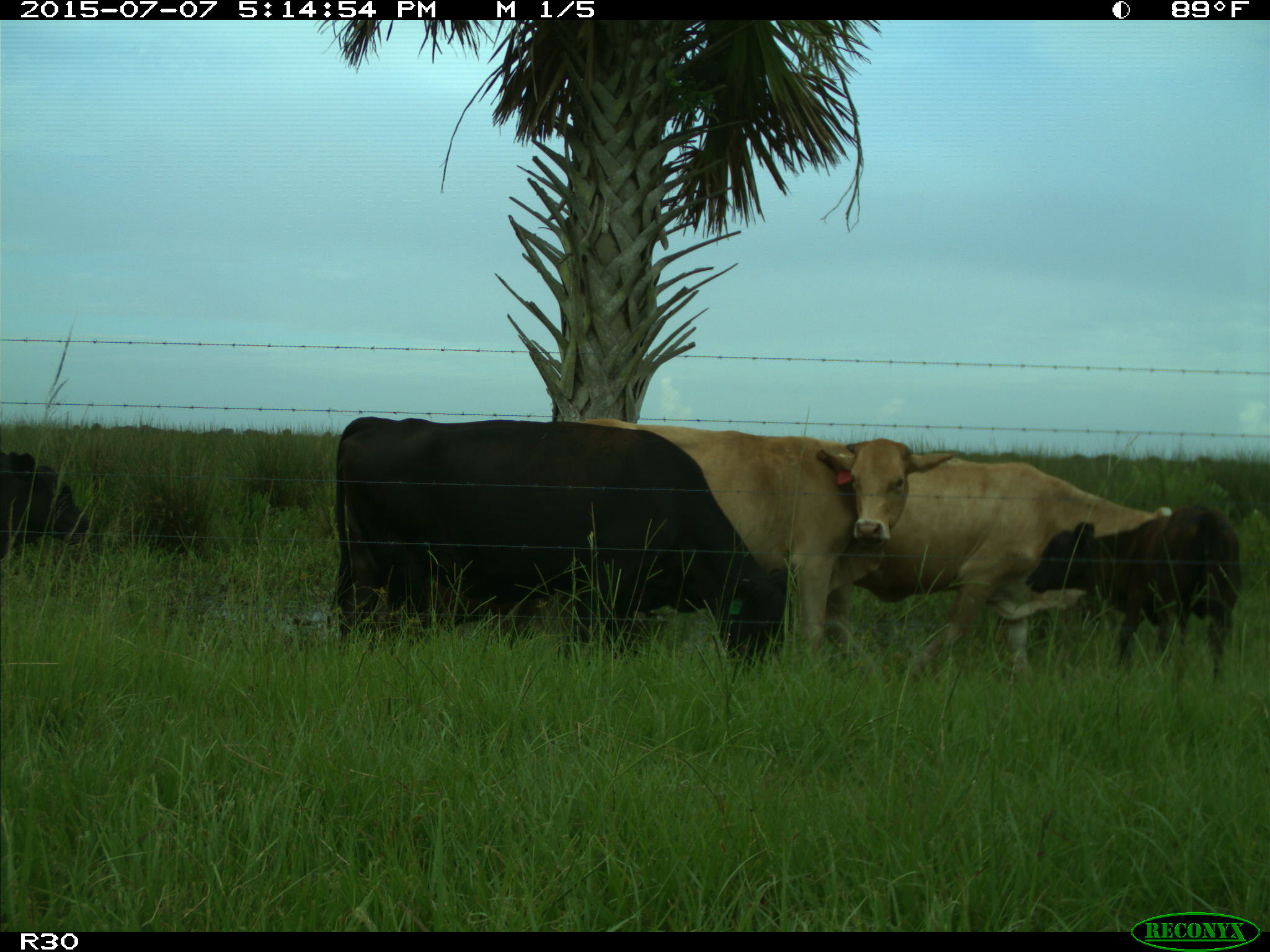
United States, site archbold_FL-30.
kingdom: Animalia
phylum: Chordata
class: Mammalia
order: Artiodactyla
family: Bovidae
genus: Bos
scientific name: Bos taurus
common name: domestic cow